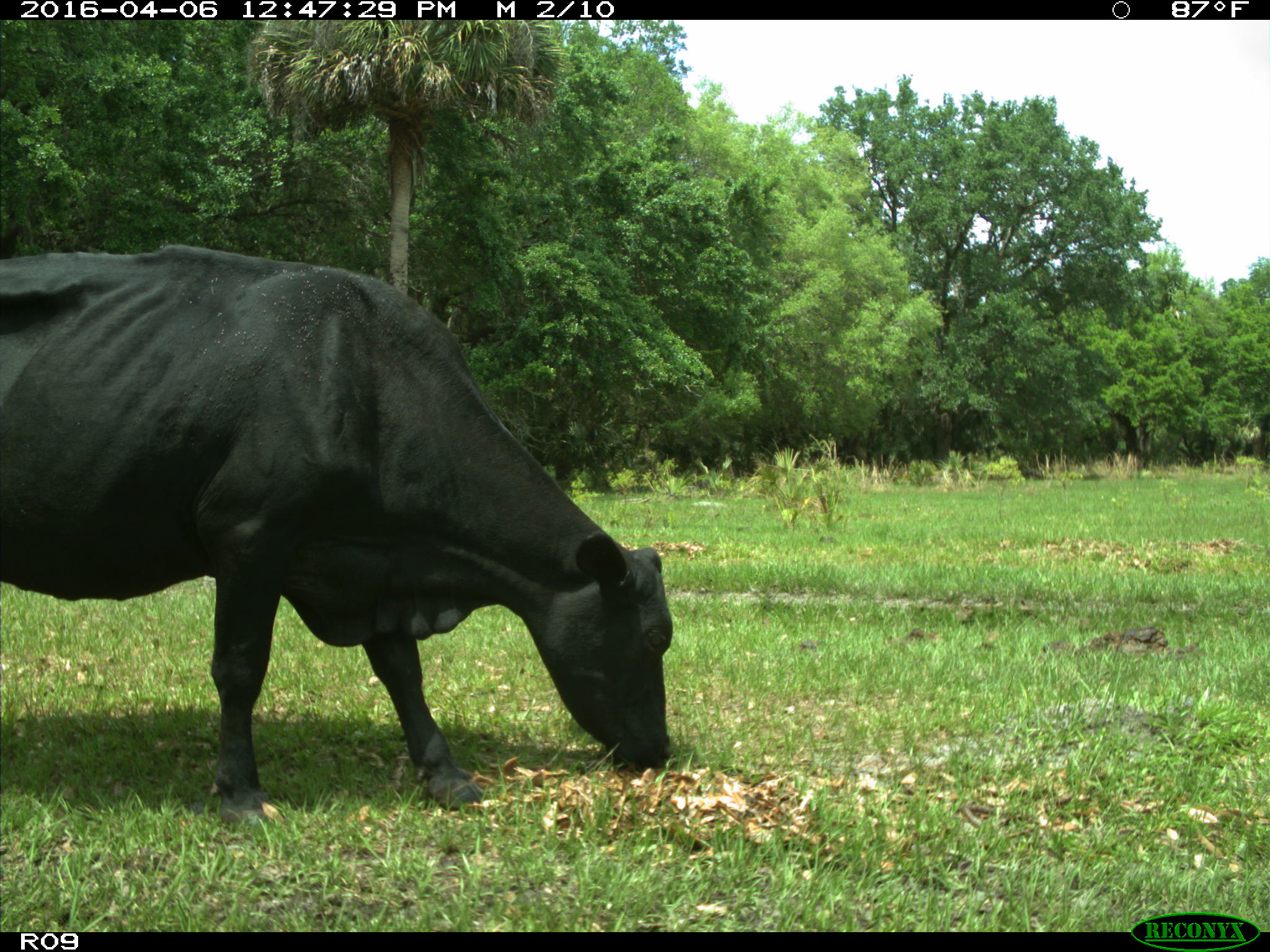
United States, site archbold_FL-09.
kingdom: Animalia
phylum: Chordata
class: Mammalia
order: Artiodactyla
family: Bovidae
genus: Bos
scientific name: Bos taurus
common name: domestic cow